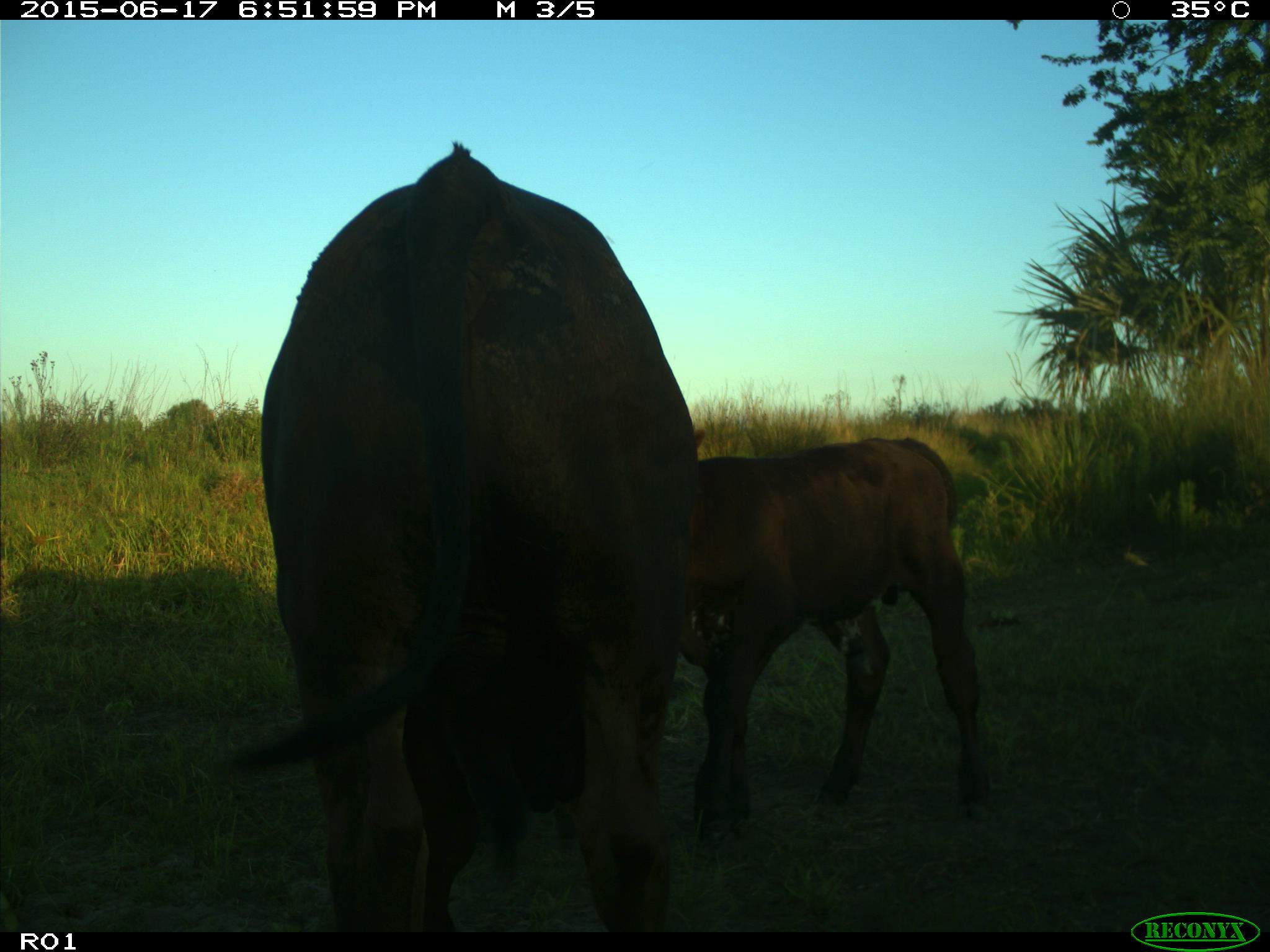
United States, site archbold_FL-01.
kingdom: Animalia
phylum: Chordata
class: Mammalia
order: Artiodactyla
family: Bovidae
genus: Bos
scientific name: Bos taurus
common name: domestic cow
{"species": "Bos taurus (domestic cow)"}